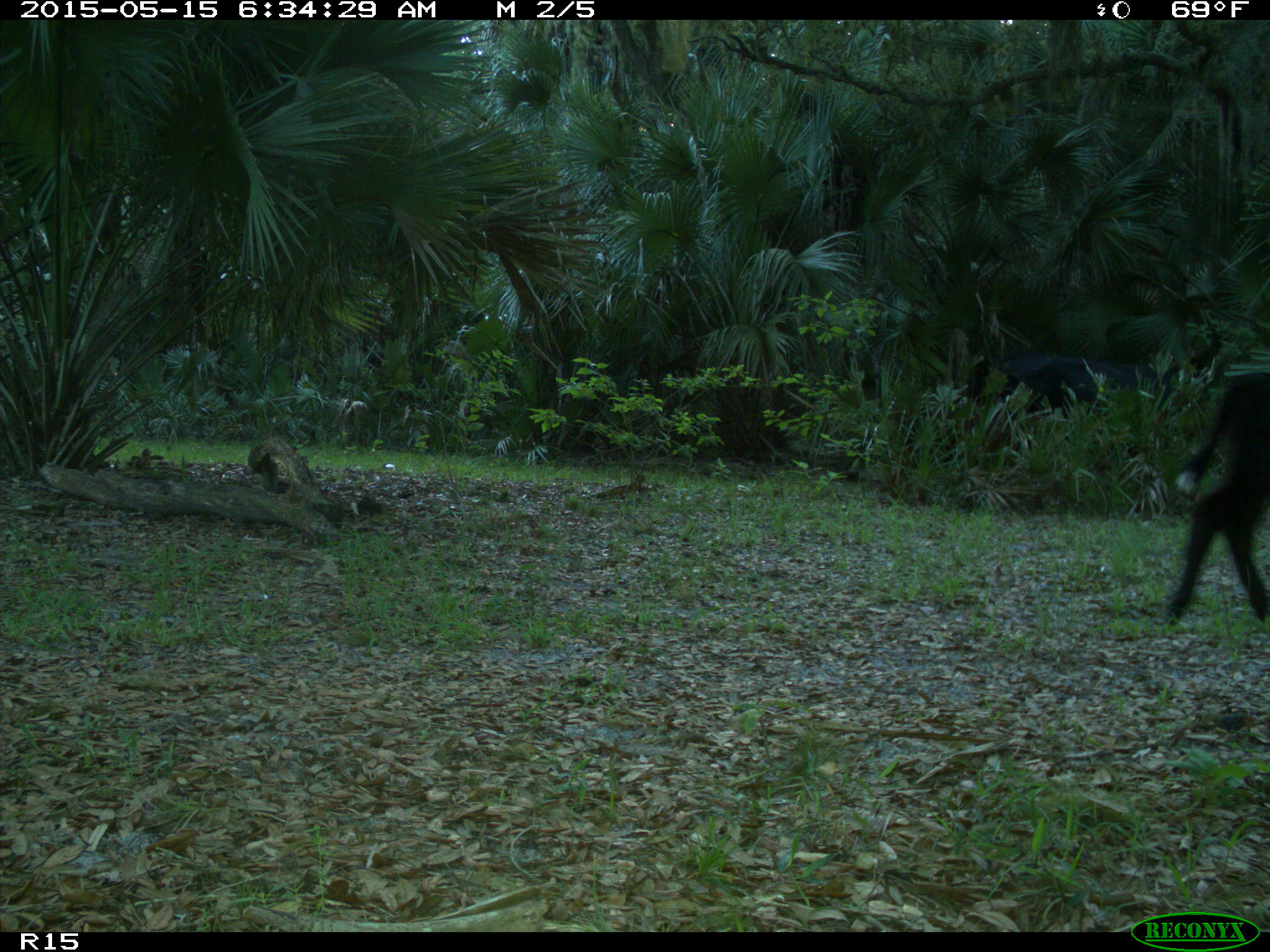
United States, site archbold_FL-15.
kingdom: Animalia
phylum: Chordata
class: Mammalia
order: Artiodactyla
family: Bovidae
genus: Bos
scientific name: Bos taurus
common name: domestic cow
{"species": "Bos taurus (domestic cow)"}